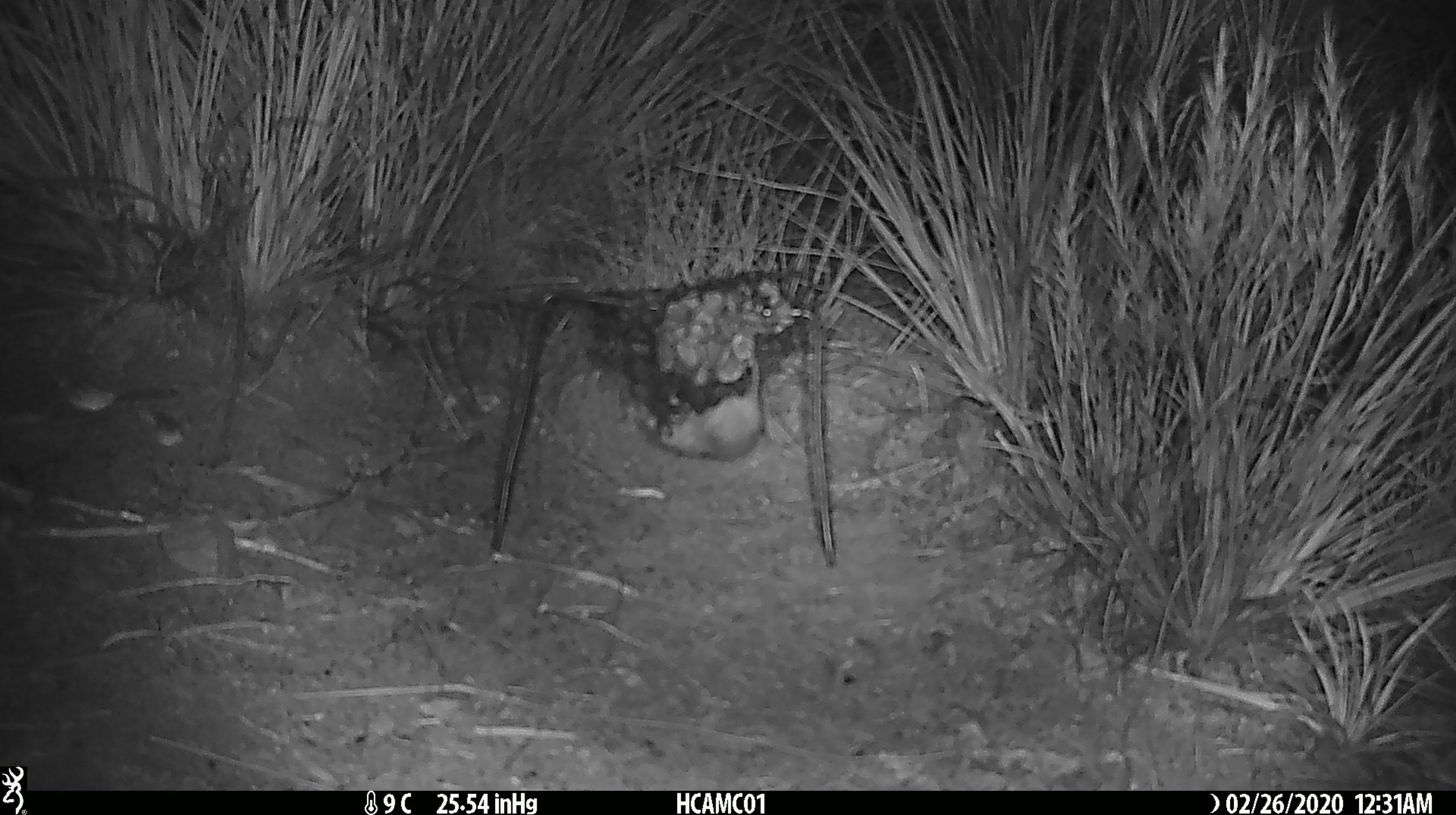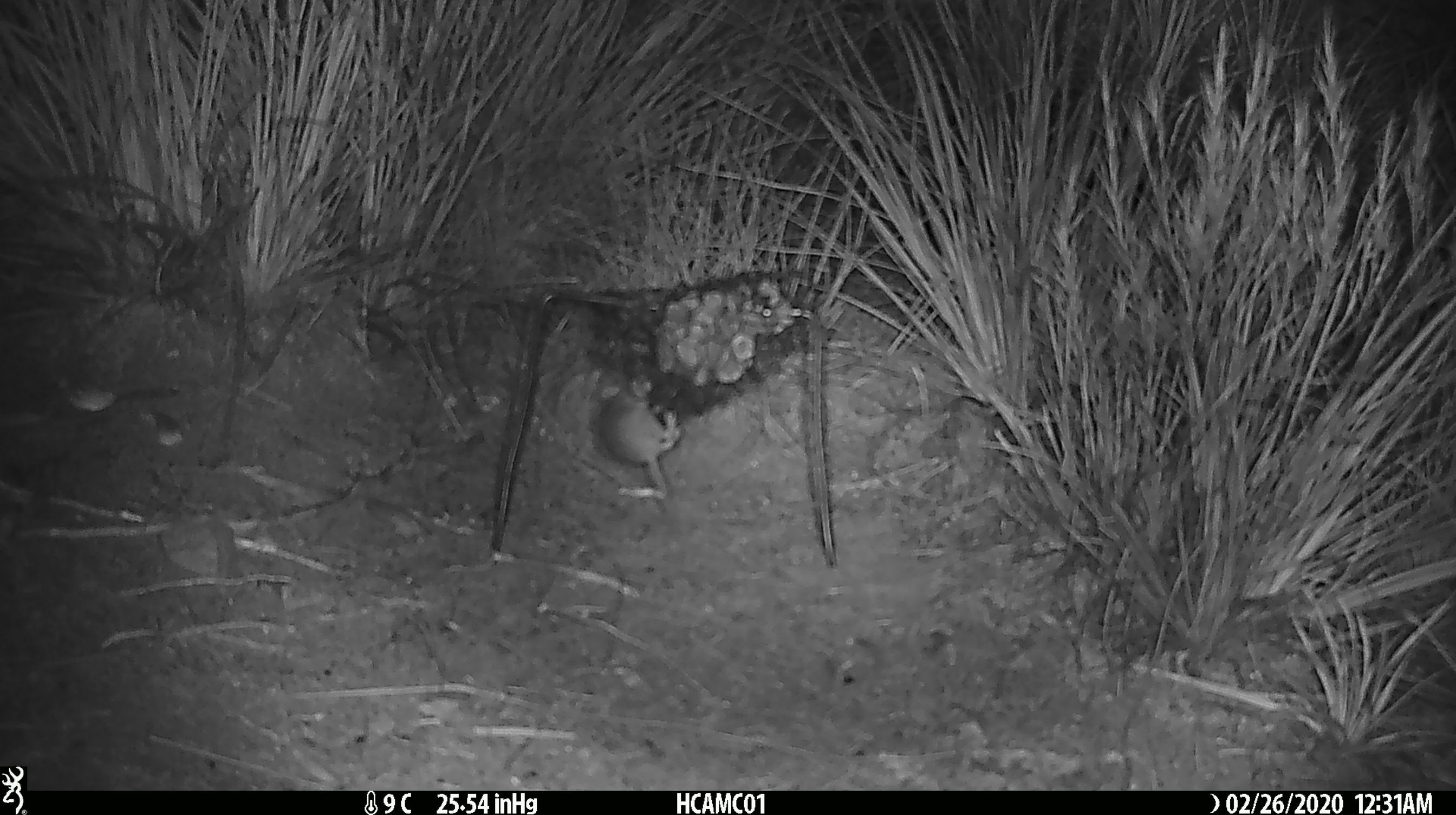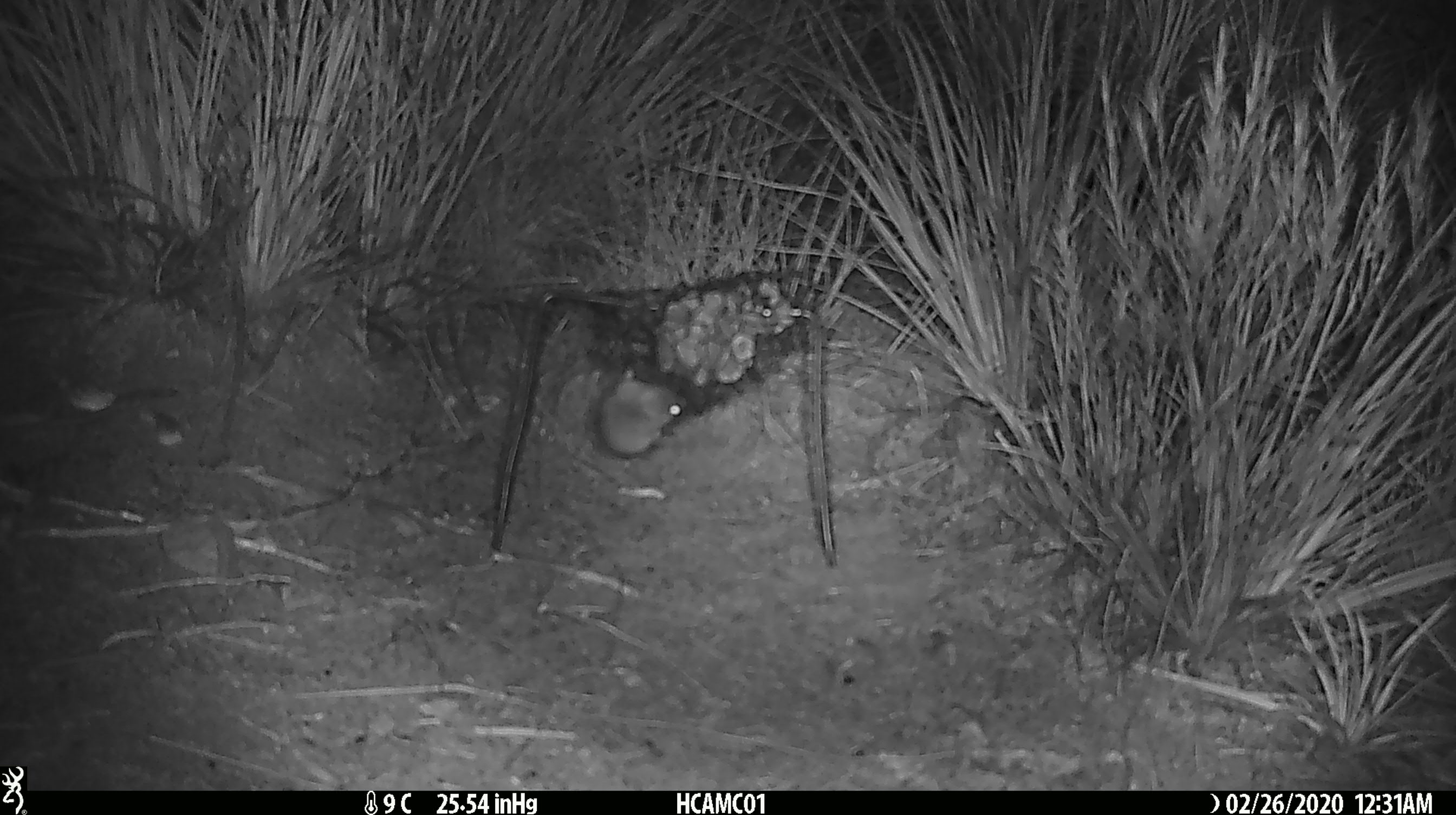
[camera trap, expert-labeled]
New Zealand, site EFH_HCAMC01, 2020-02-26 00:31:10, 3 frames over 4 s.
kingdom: Animalia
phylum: Chordata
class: Mammalia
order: Rodentia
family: Muridae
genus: Mus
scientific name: Mus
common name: mouse